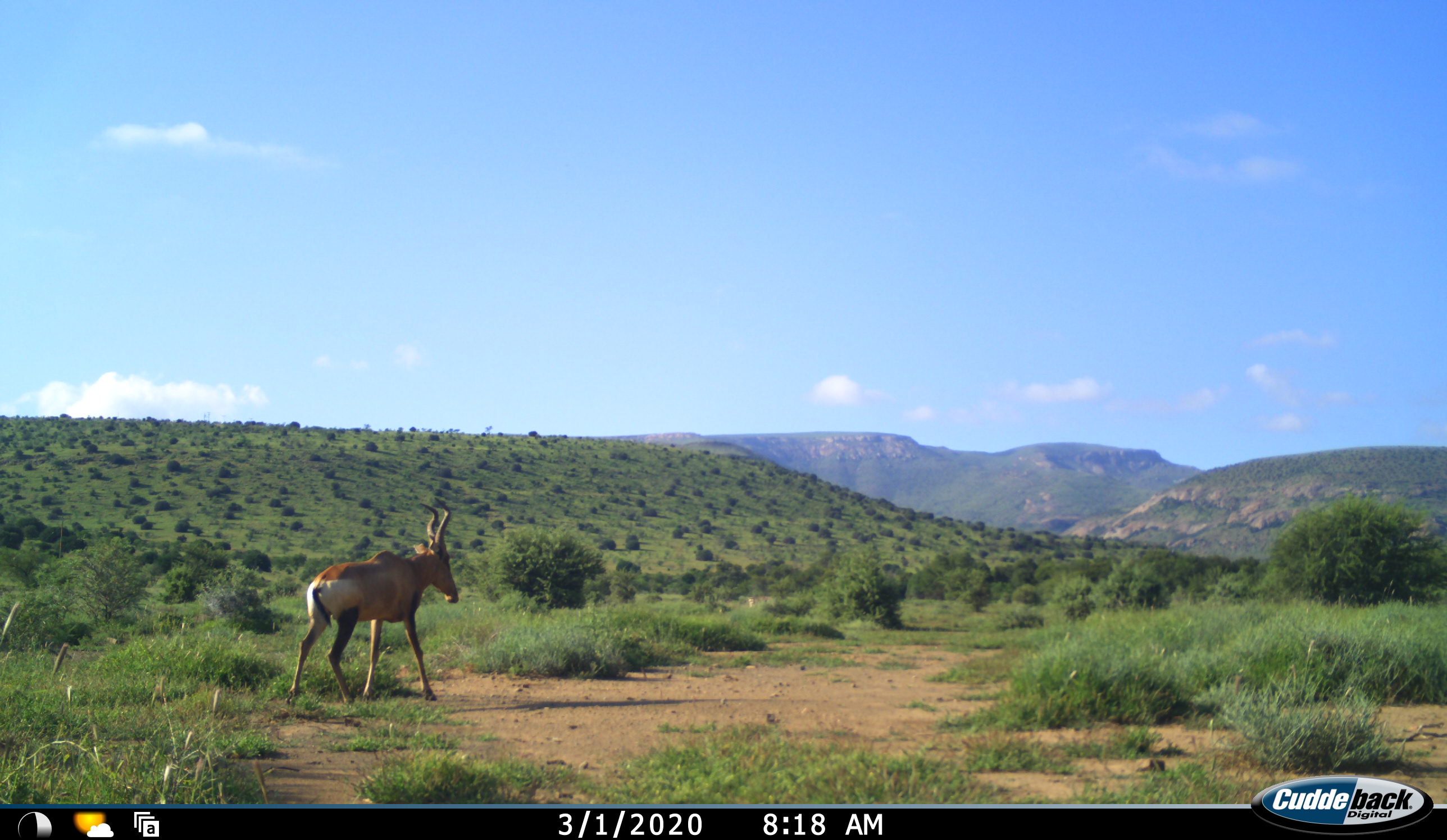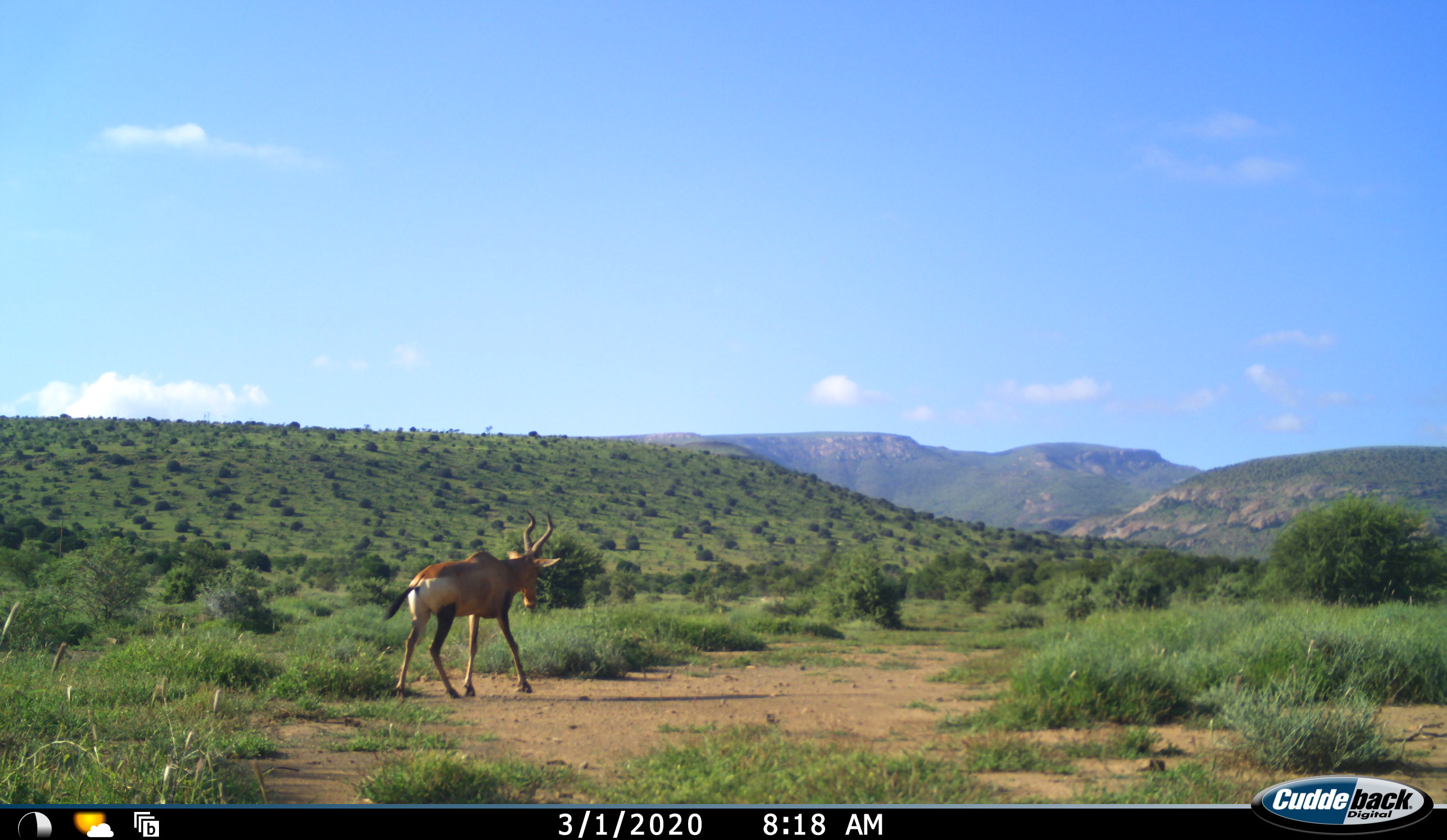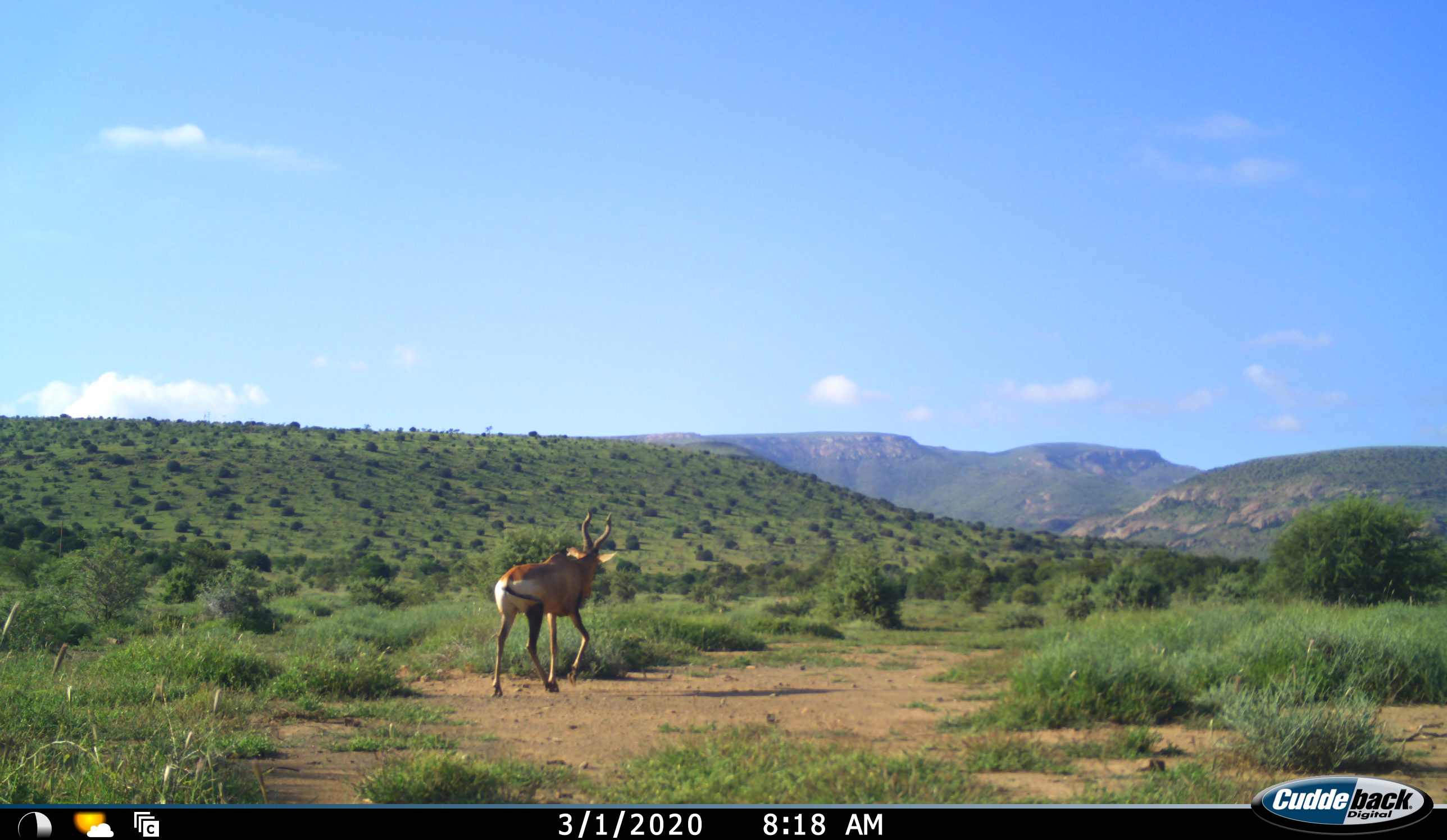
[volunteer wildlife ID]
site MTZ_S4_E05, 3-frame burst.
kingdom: Animalia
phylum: Chordata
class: Mammalia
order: Artiodactyla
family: Bovidae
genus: Alcelaphus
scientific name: Alcelaphus buselaphus caama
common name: red hartebeest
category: hartebeestred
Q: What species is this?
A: Hartebeestred (red hartebeest) (Alcelaphus buselaphus caama).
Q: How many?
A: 1.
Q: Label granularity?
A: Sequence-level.